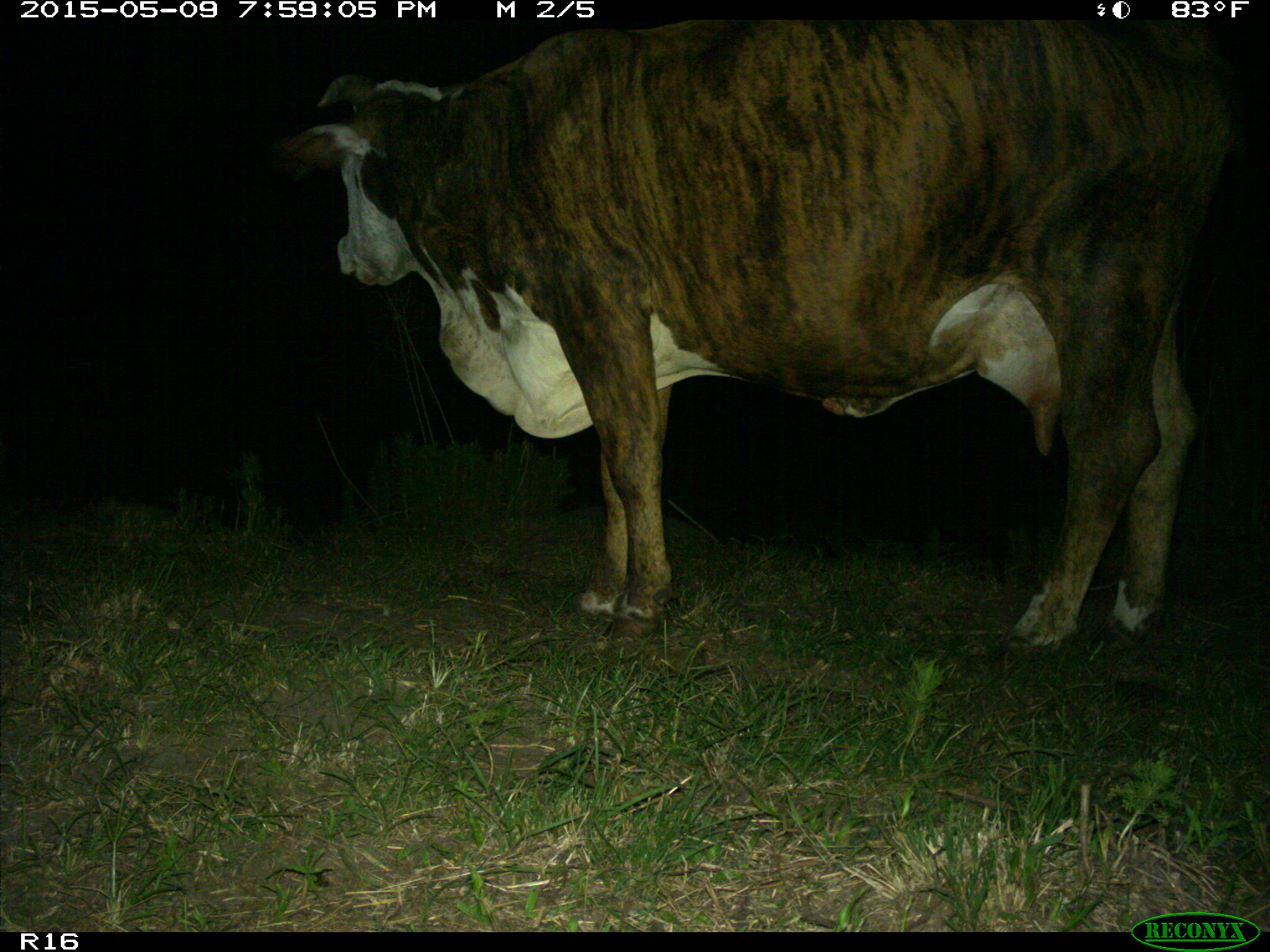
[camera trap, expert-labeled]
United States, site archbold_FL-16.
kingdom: Animalia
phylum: Chordata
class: Mammalia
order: Artiodactyla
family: Bovidae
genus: Bos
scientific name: Bos taurus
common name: domestic cow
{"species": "Bos taurus (domestic cow)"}